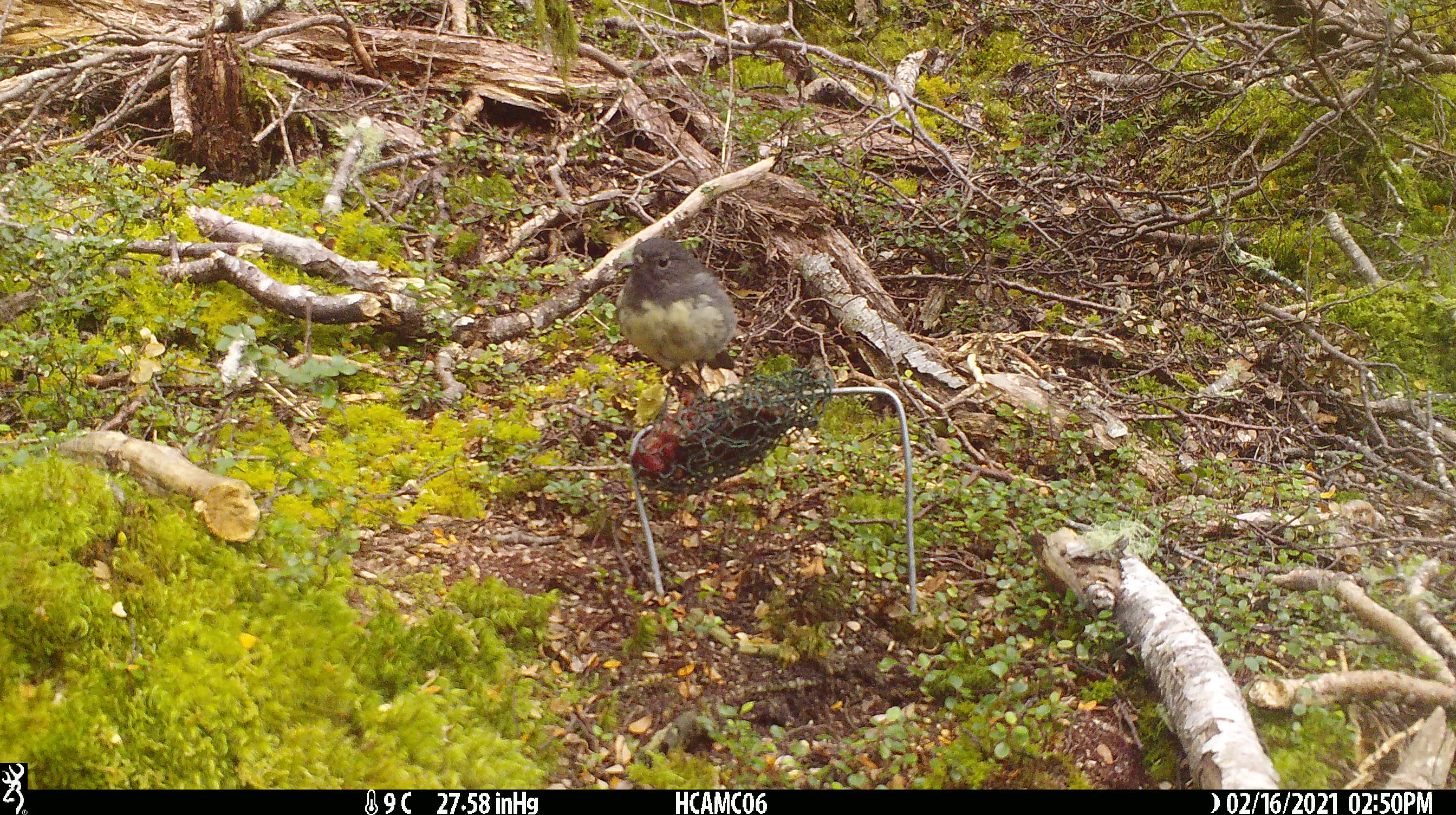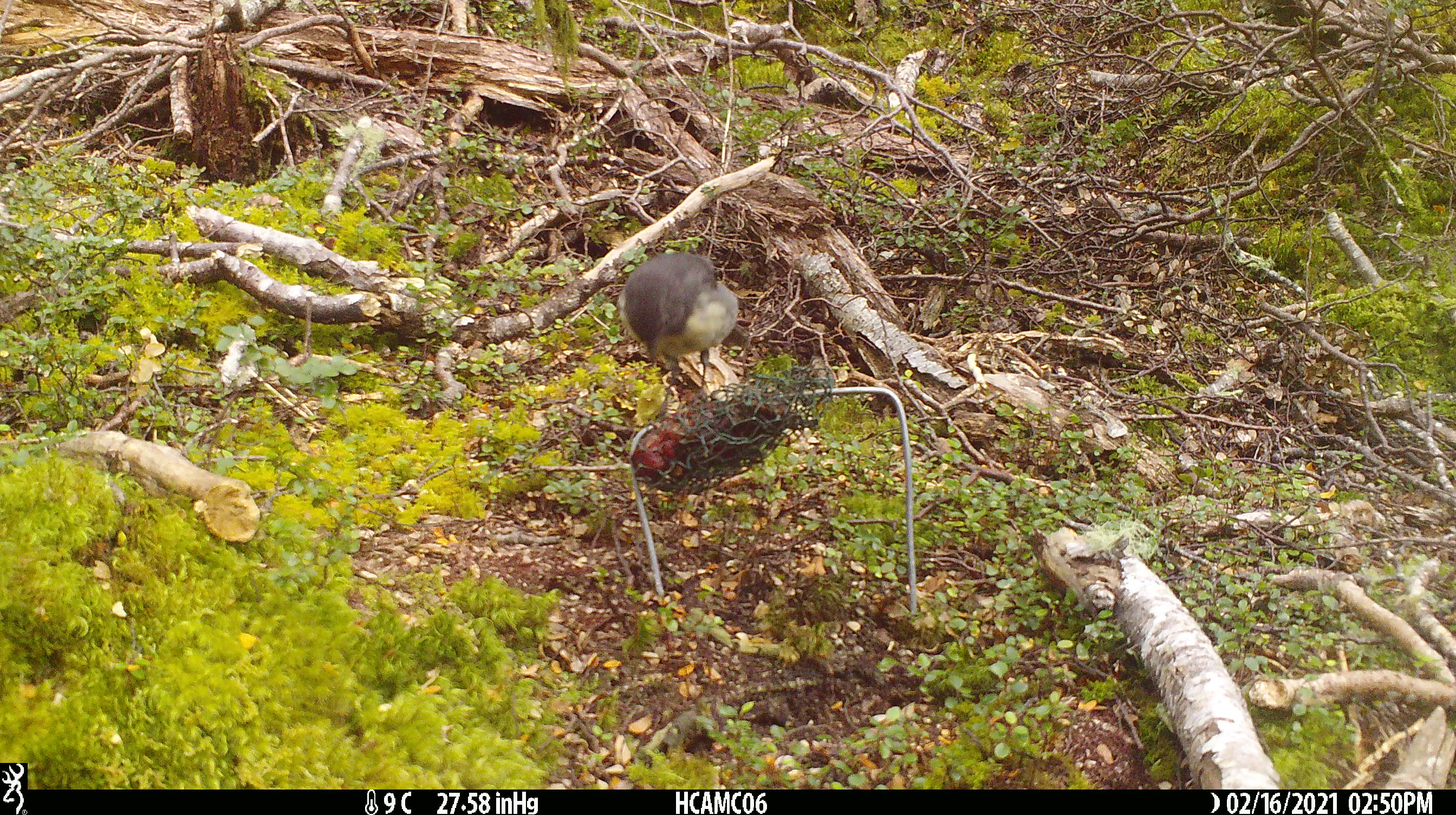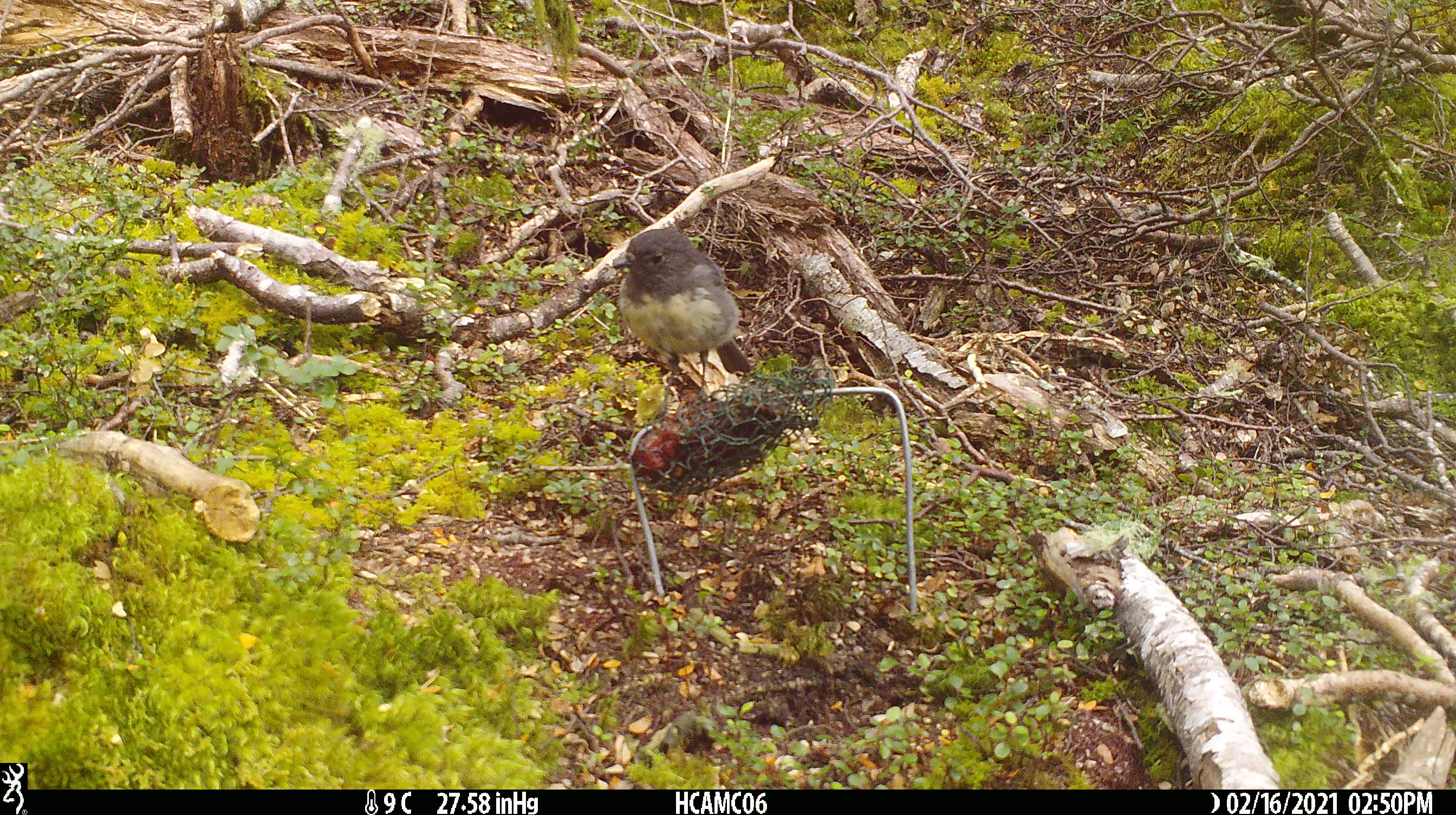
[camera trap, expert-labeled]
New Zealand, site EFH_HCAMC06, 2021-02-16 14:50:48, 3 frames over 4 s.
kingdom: Animalia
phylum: Chordata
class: Aves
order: Passeriformes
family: Petroicidae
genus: Petroica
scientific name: Petroica australis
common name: new zealand robin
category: robin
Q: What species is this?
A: Robin (new zealand robin) (Petroica australis).